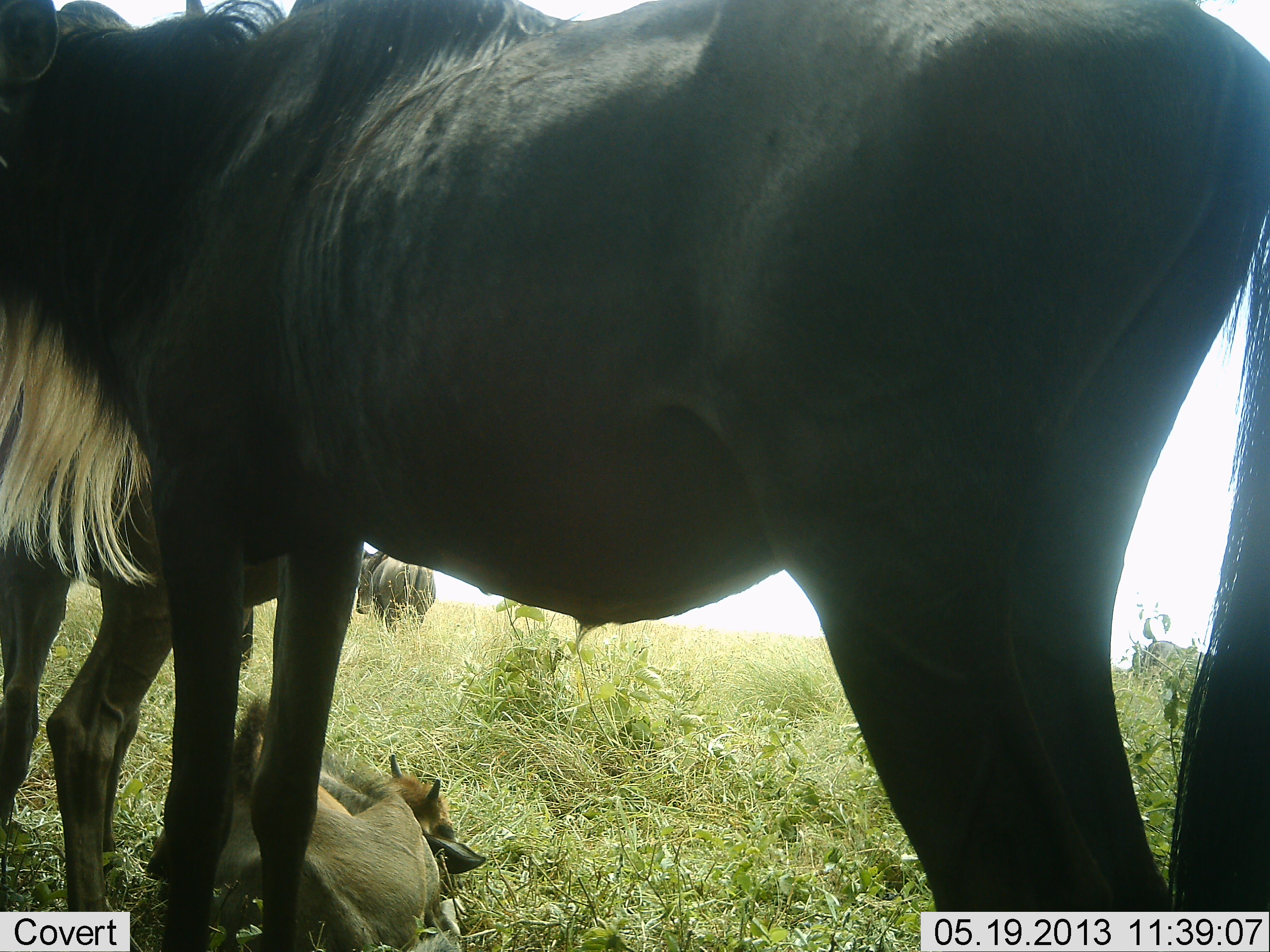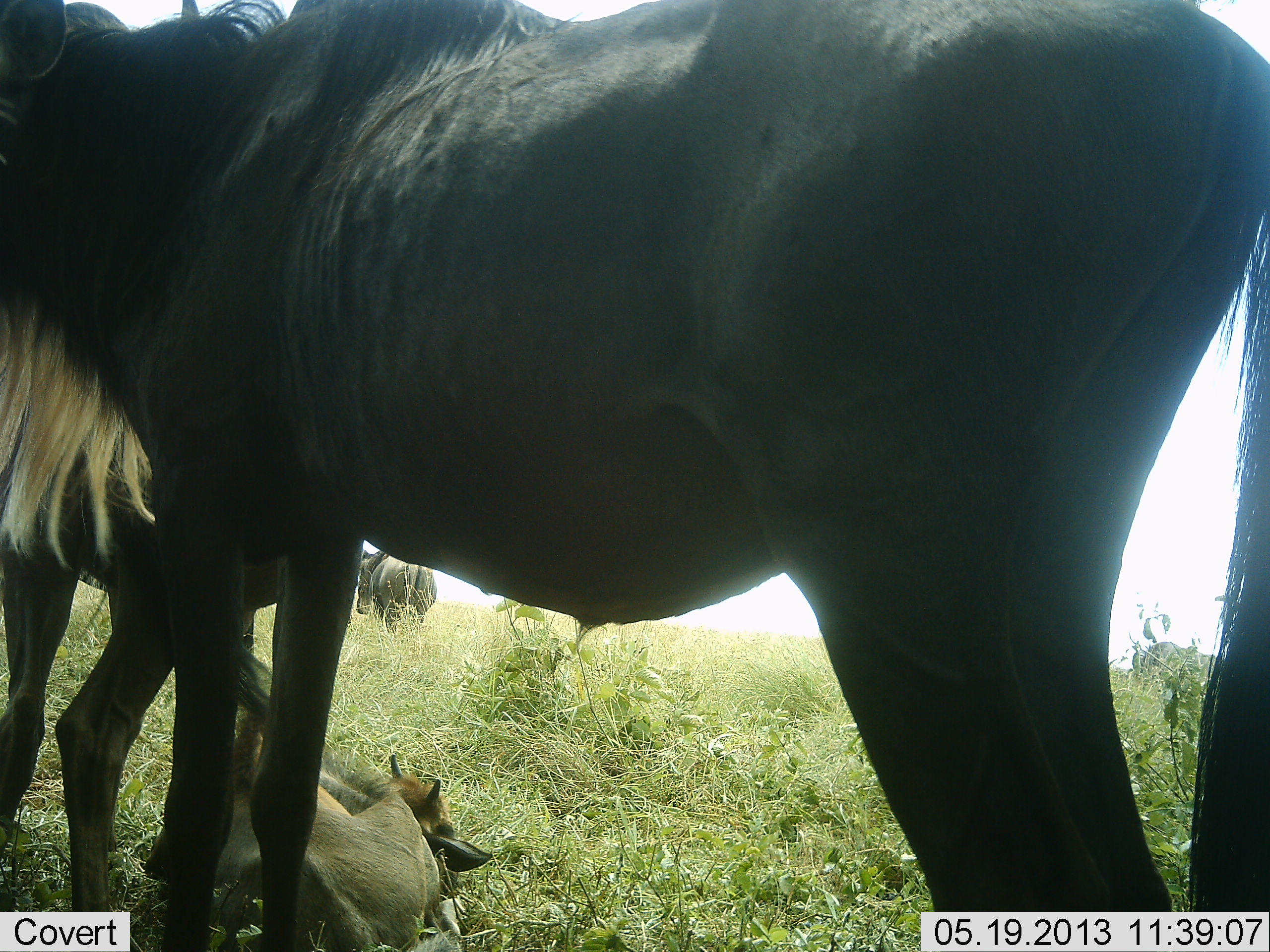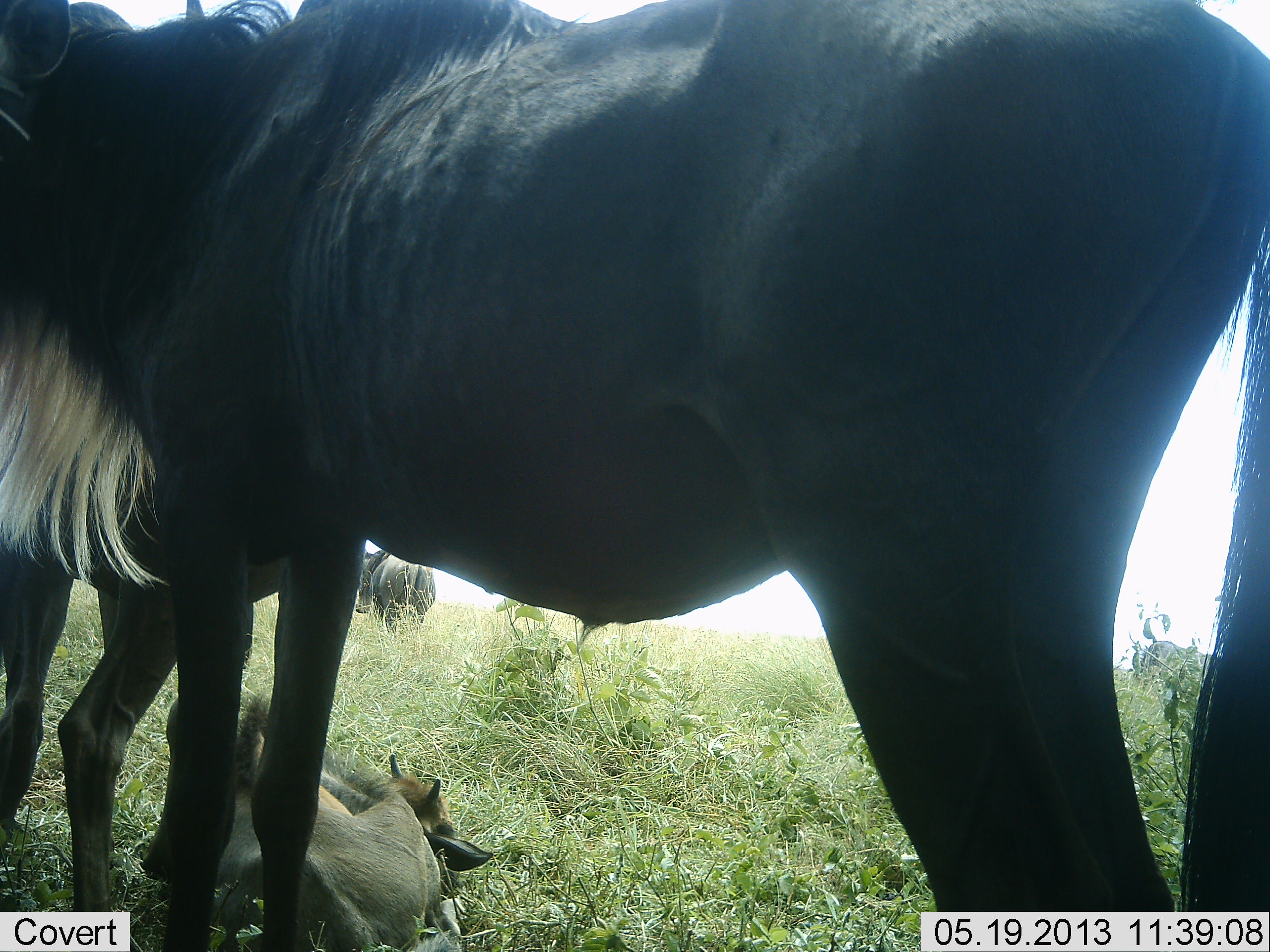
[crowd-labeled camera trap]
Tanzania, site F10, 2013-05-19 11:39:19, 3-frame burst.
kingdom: Animalia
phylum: Chordata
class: Mammalia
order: Artiodactyla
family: Bovidae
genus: Connochaetes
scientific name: Connochaetes taurinus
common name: blue wildebeest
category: wildebeest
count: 4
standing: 100%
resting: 100%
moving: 7%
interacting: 0%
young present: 73%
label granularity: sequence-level